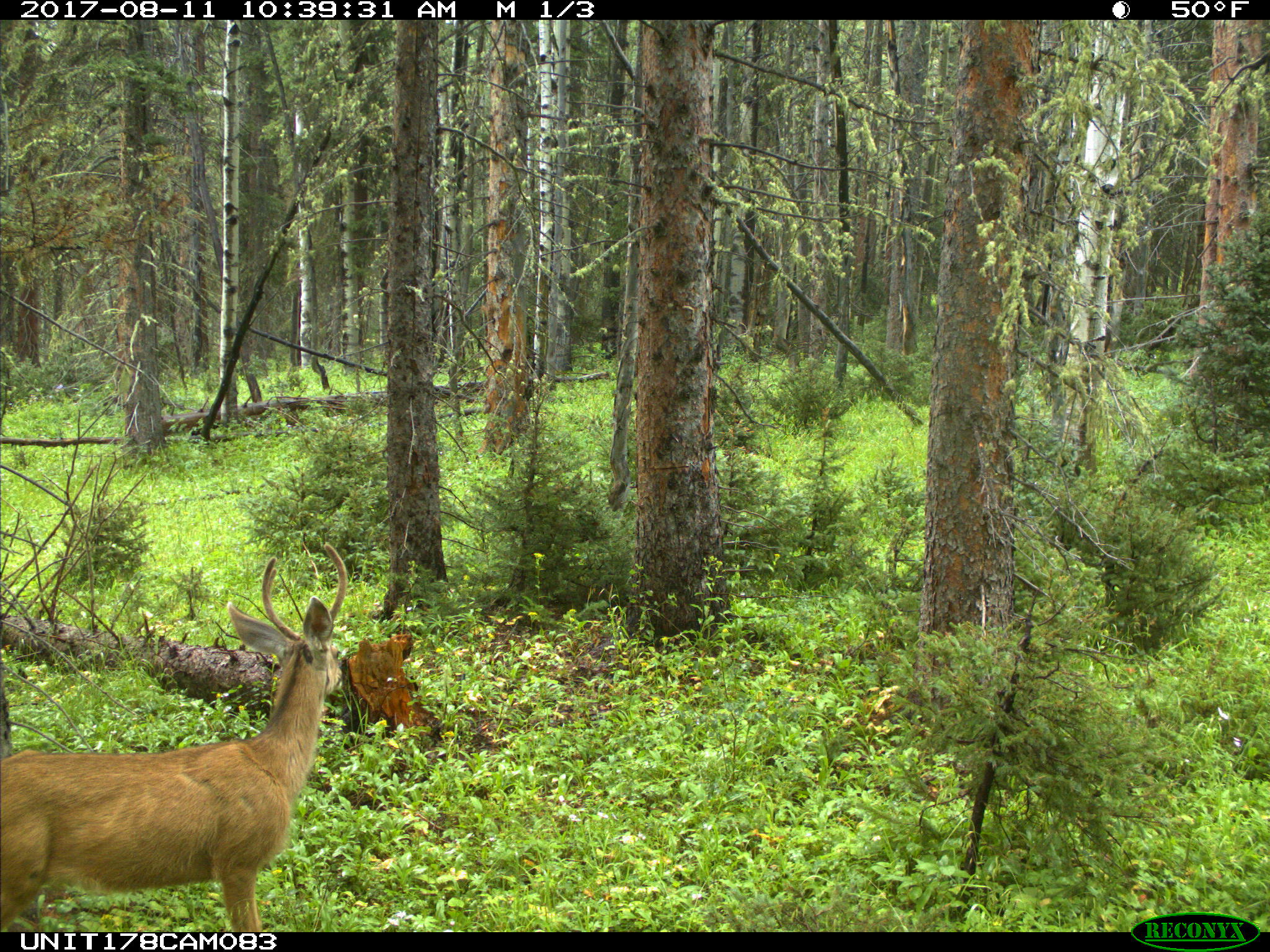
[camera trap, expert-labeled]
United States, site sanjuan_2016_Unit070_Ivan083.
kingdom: Animalia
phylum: Chordata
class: Mammalia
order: Artiodactyla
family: Cervidae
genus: Odocoileus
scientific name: Odocoileus hemionus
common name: mule deer